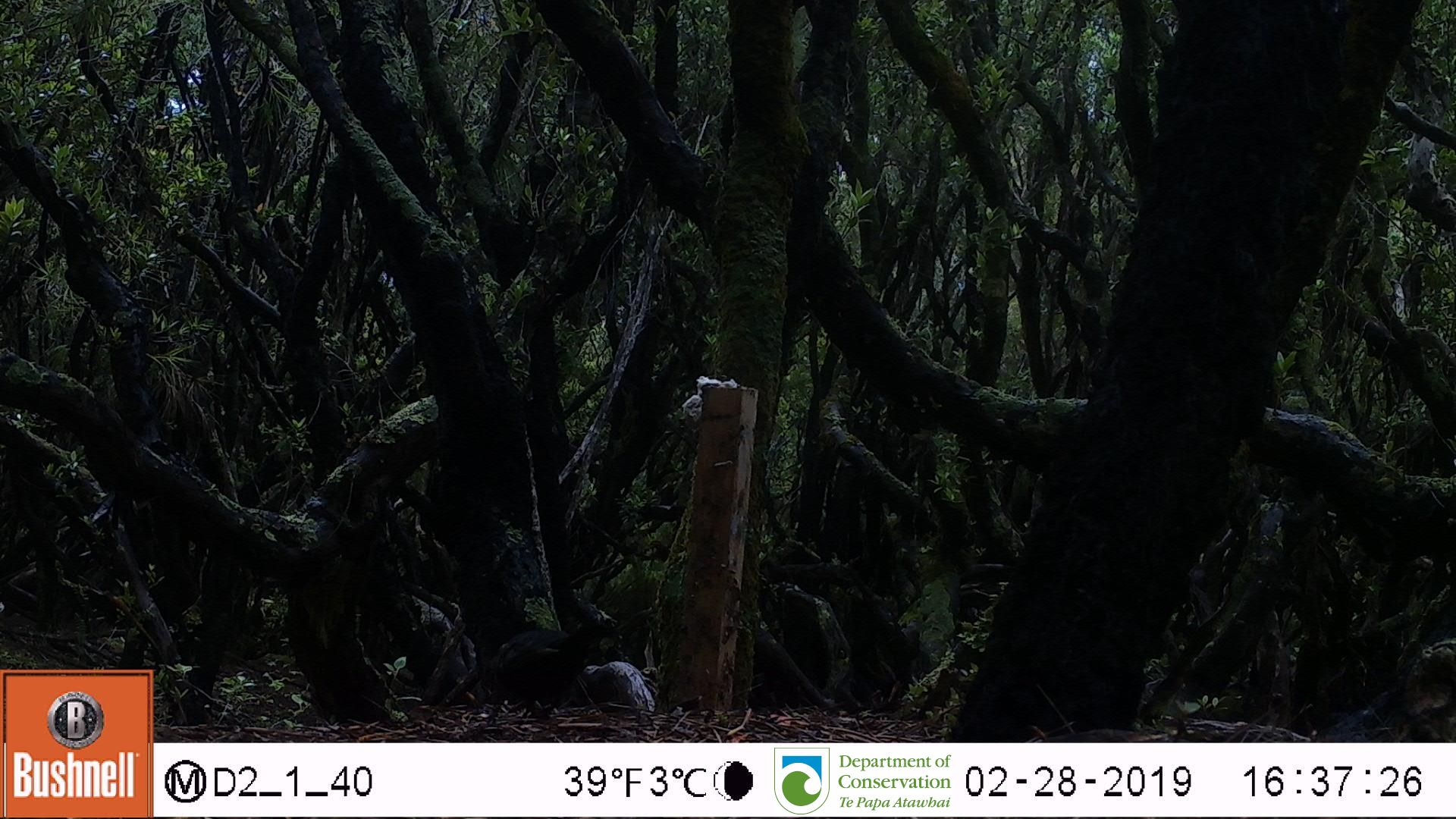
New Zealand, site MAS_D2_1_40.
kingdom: Animalia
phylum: Chordata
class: Aves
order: Passeriformes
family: Turdidae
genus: Turdus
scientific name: Turdus merula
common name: eurasian blackbird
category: blackbird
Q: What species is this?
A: Blackbird (eurasian blackbird) (Turdus merula).